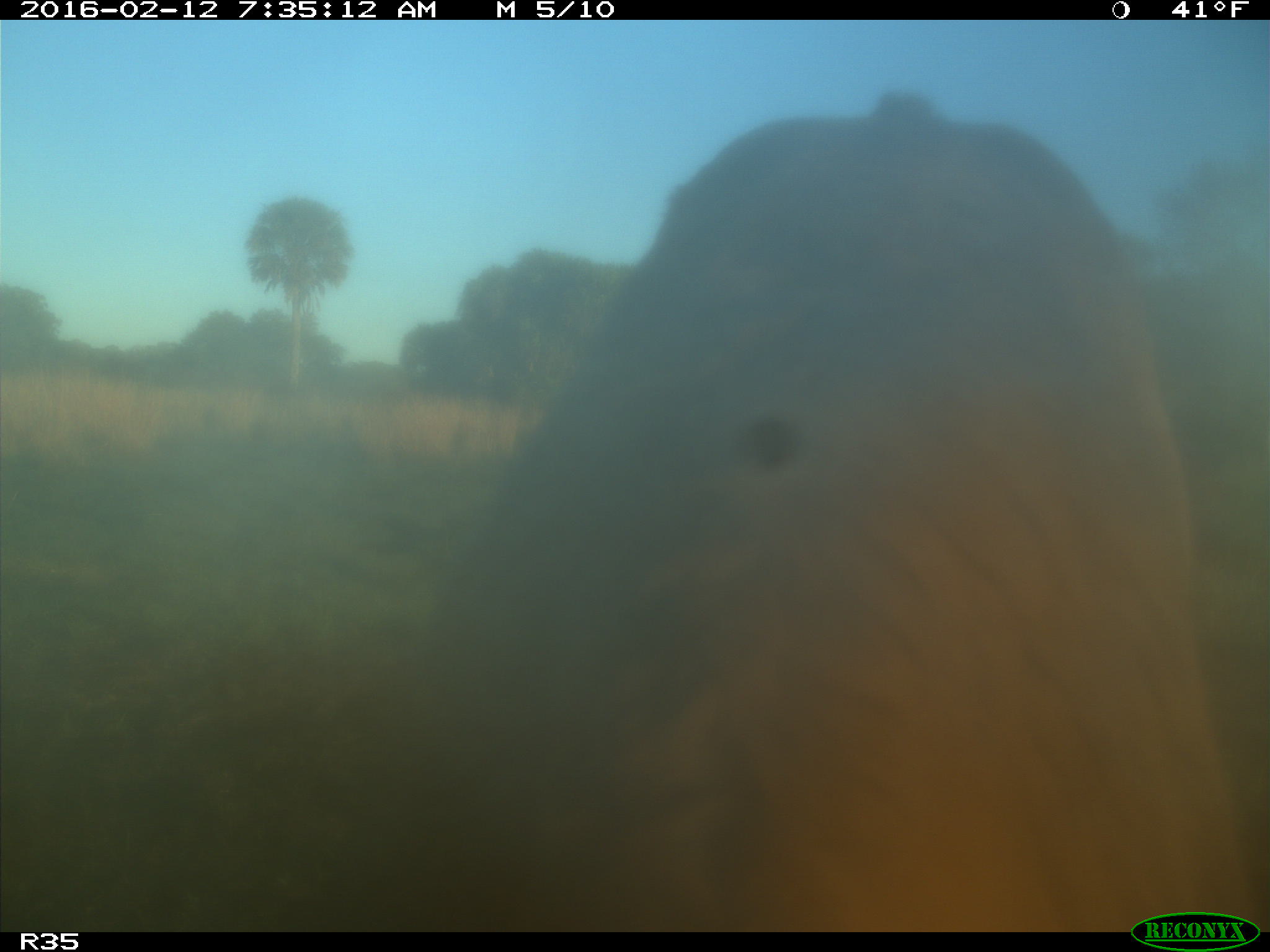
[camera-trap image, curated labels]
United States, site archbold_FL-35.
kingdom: Animalia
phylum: Chordata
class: Mammalia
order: Artiodactyla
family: Bovidae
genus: Bos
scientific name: Bos taurus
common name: domestic cow